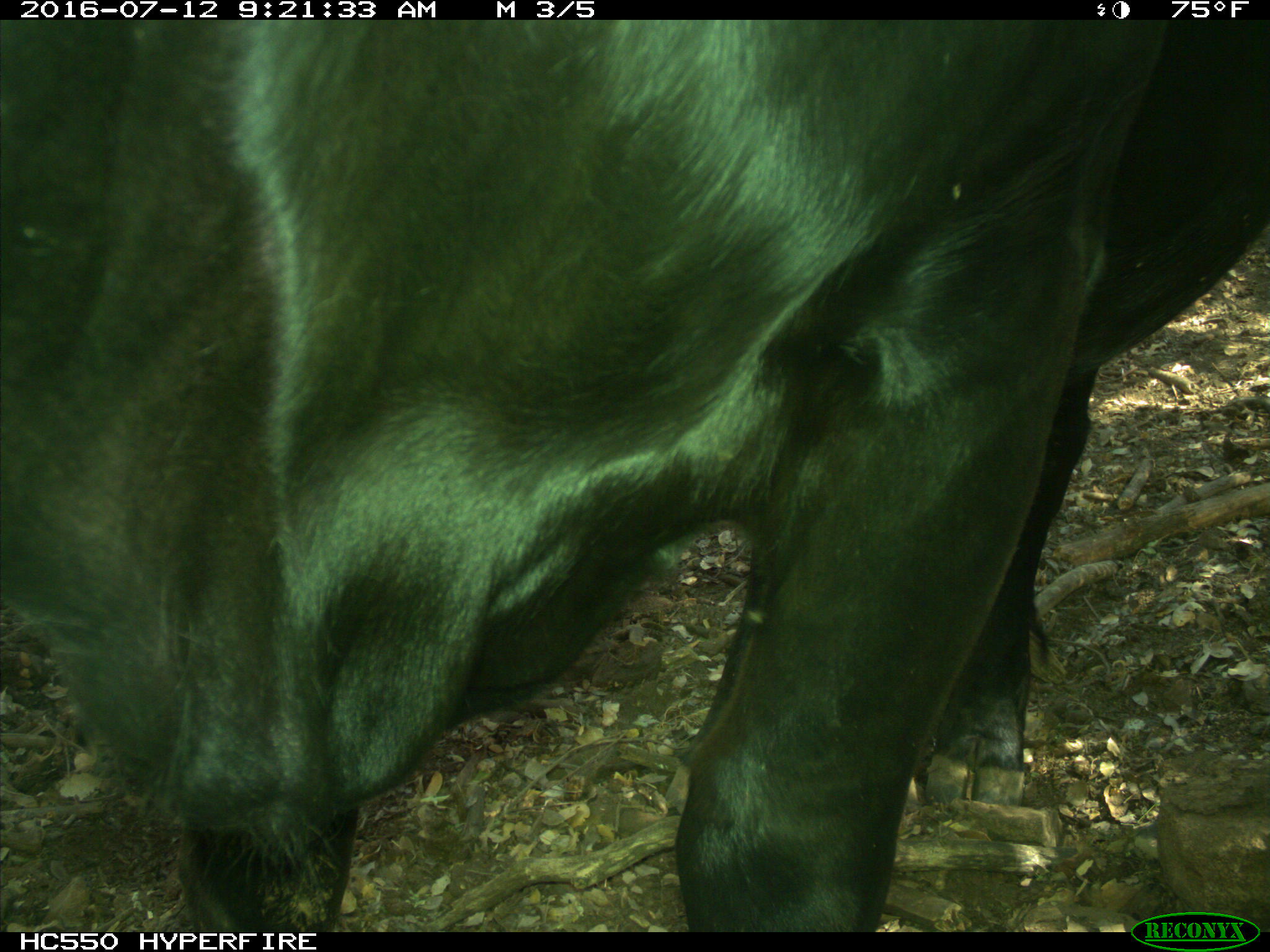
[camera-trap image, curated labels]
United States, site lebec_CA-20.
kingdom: Animalia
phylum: Chordata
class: Mammalia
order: Artiodactyla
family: Bovidae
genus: Bos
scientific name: Bos taurus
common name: domestic cow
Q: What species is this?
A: Bos taurus (domestic cow).